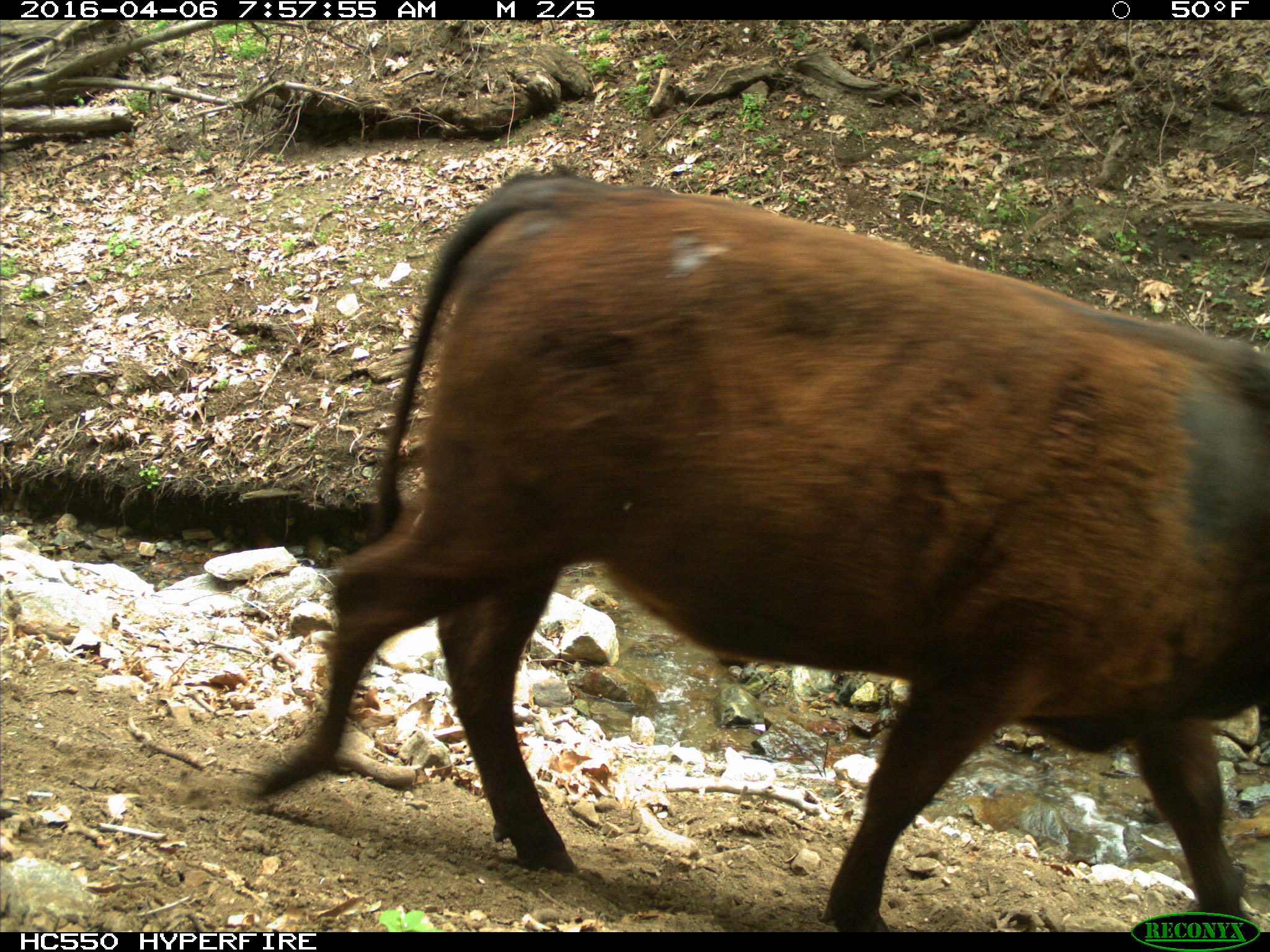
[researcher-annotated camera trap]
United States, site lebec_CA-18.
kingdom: Animalia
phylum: Chordata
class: Mammalia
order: Artiodactyla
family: Bovidae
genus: Bos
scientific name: Bos taurus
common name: domestic cow